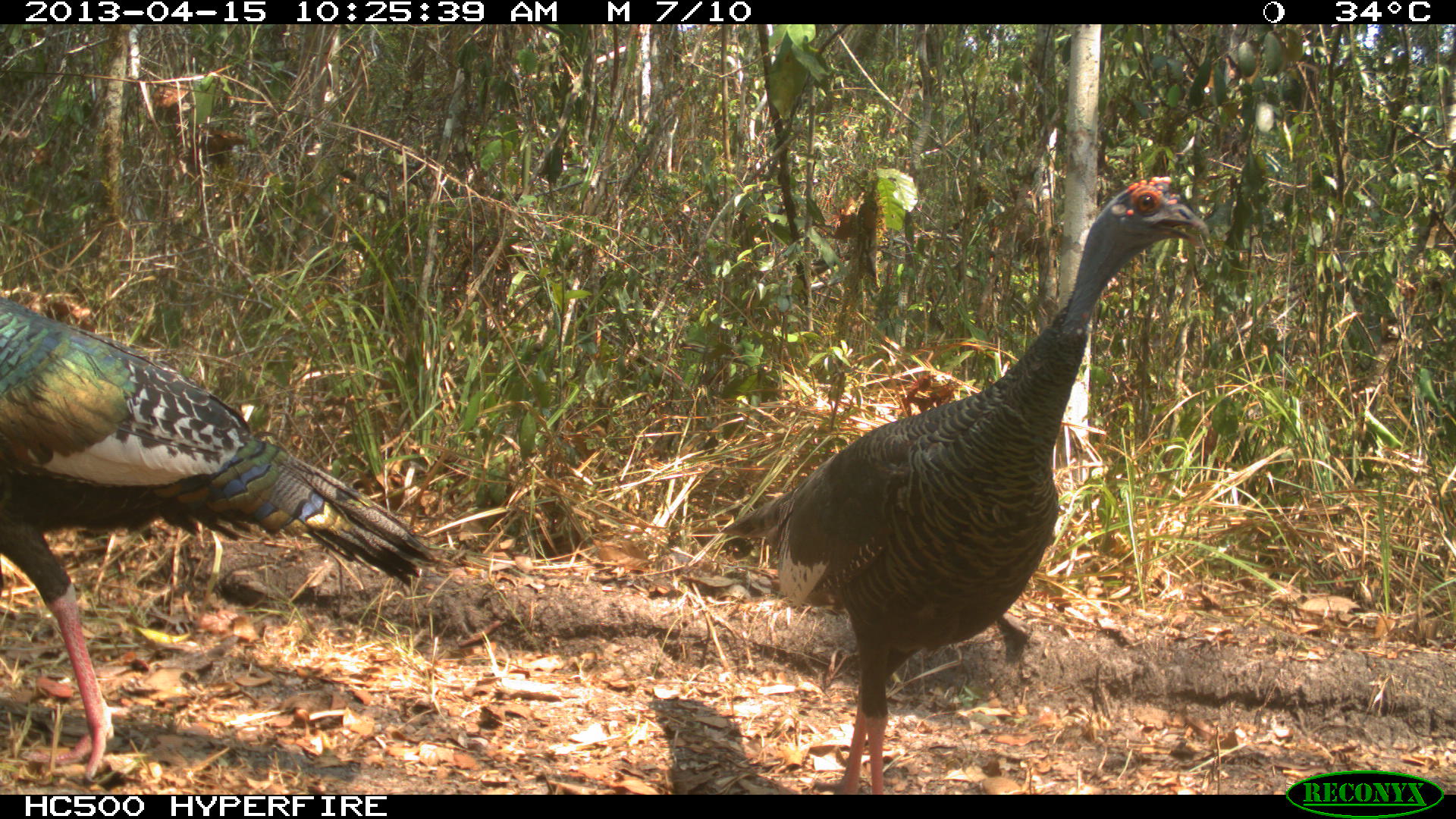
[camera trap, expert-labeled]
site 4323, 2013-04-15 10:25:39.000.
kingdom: Animalia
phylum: Chordata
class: Aves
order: Galliformes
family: Phasianidae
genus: Meleagris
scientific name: Meleagris ocellata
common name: ocellated turkey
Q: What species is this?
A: Meleagris ocellata (ocellated turkey).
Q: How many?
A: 2.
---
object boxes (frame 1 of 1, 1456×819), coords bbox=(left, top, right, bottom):
meleagris ocellata: bbox=(724, 163, 1205, 792); bbox=(2, 297, 431, 781)